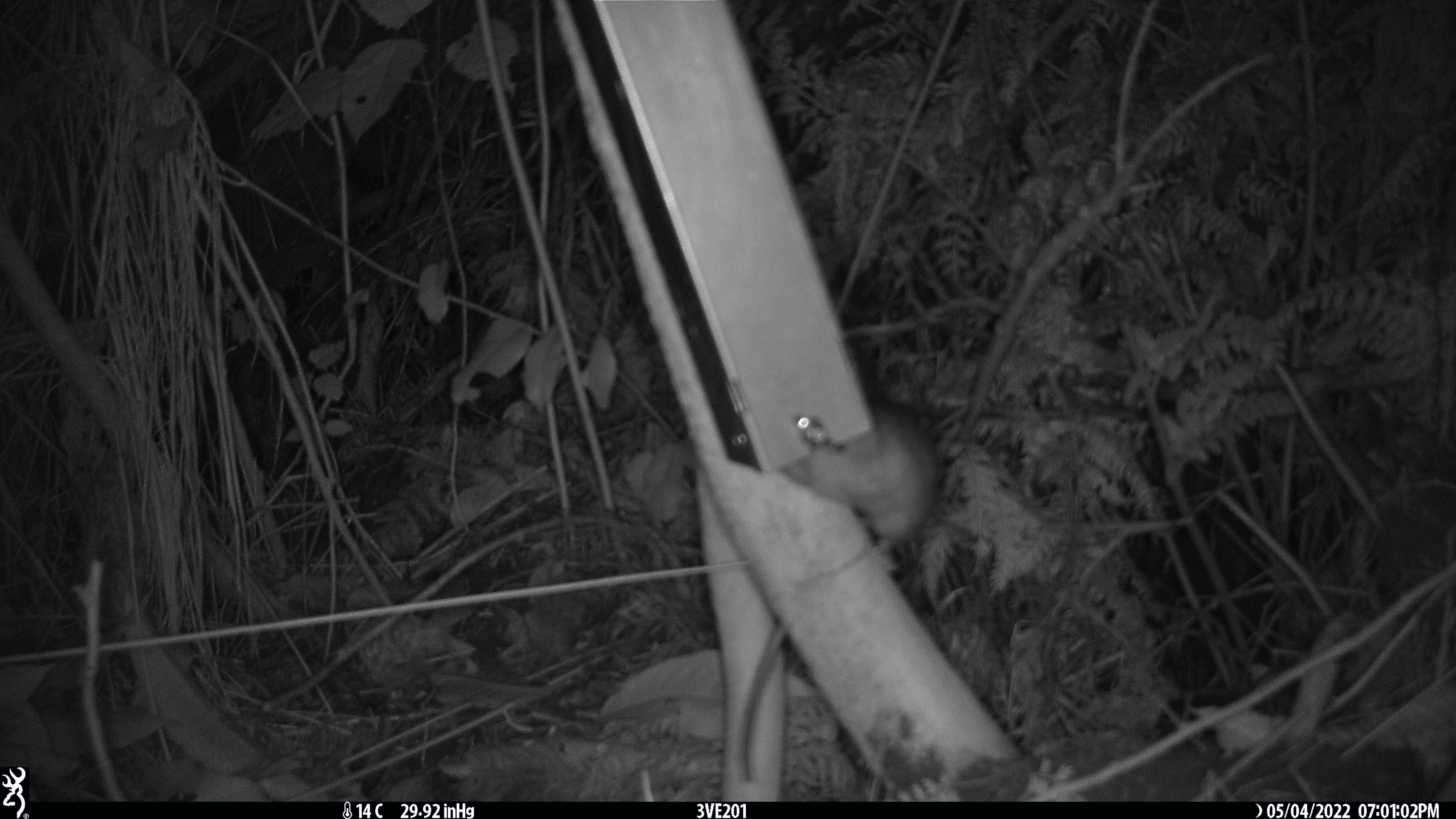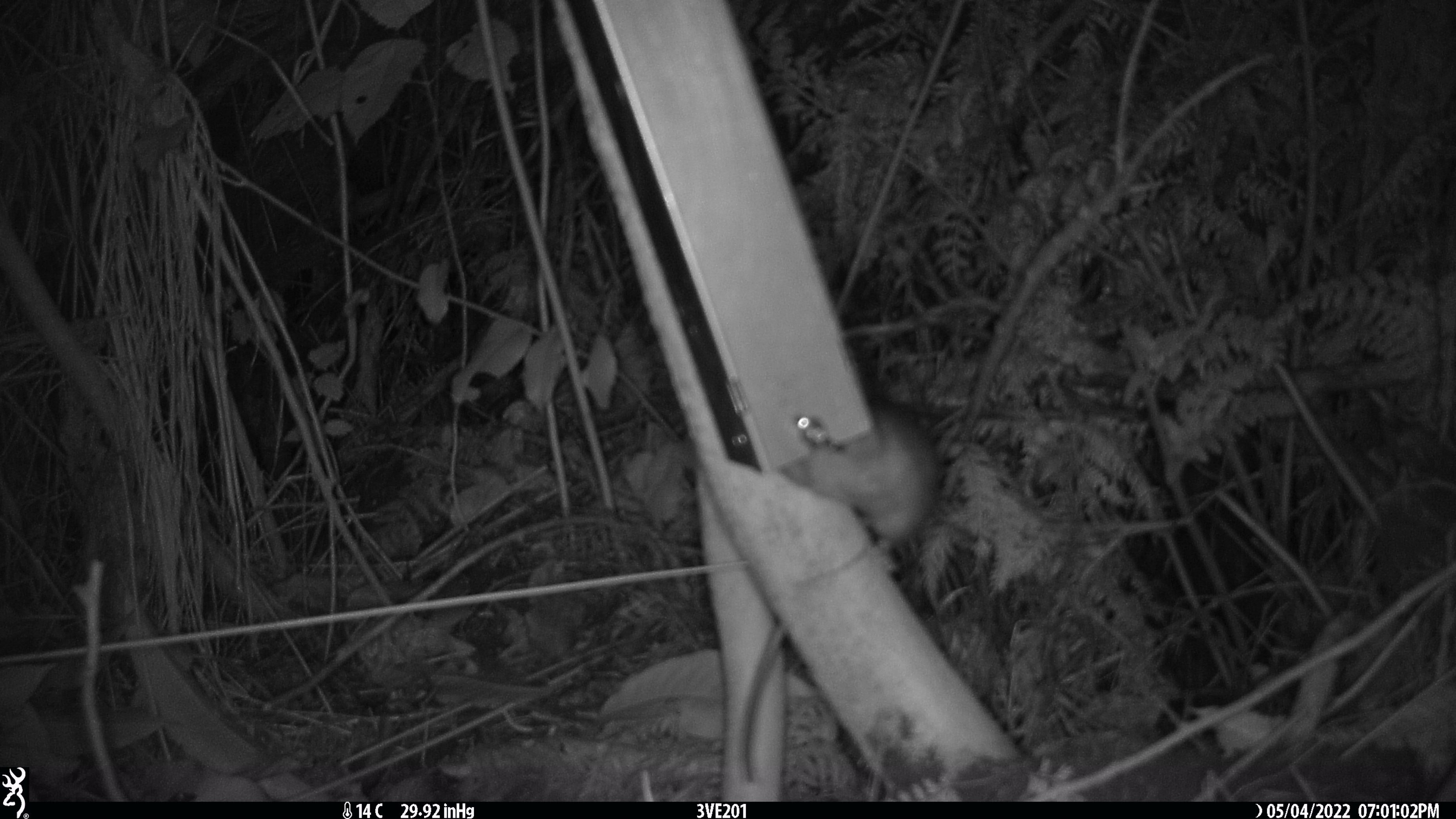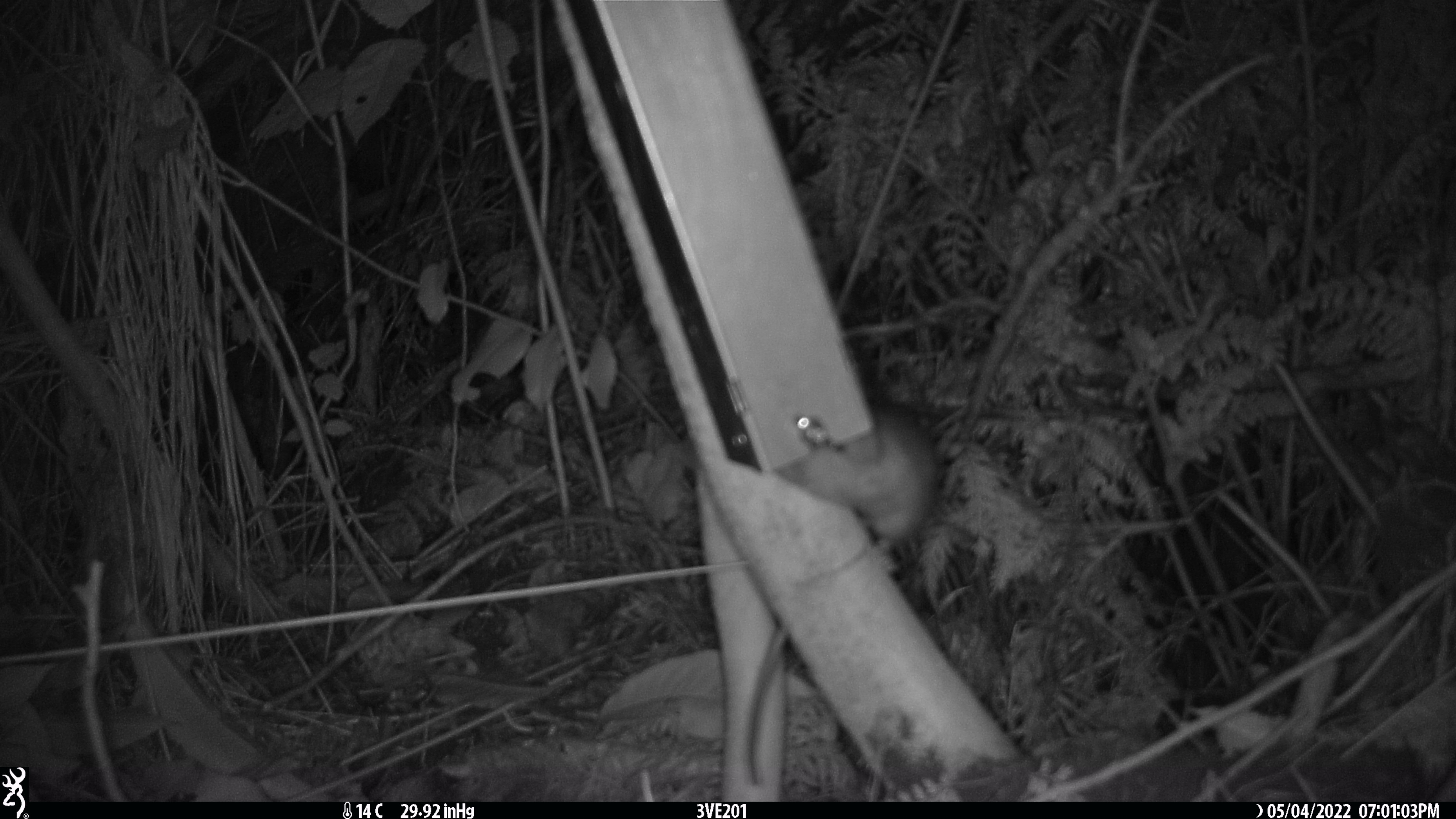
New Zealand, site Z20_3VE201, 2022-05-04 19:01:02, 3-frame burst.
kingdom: Animalia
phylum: Chordata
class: Mammalia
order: Rodentia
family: Muridae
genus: Rattus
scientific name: Rattus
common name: rat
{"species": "rat (Rattus)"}